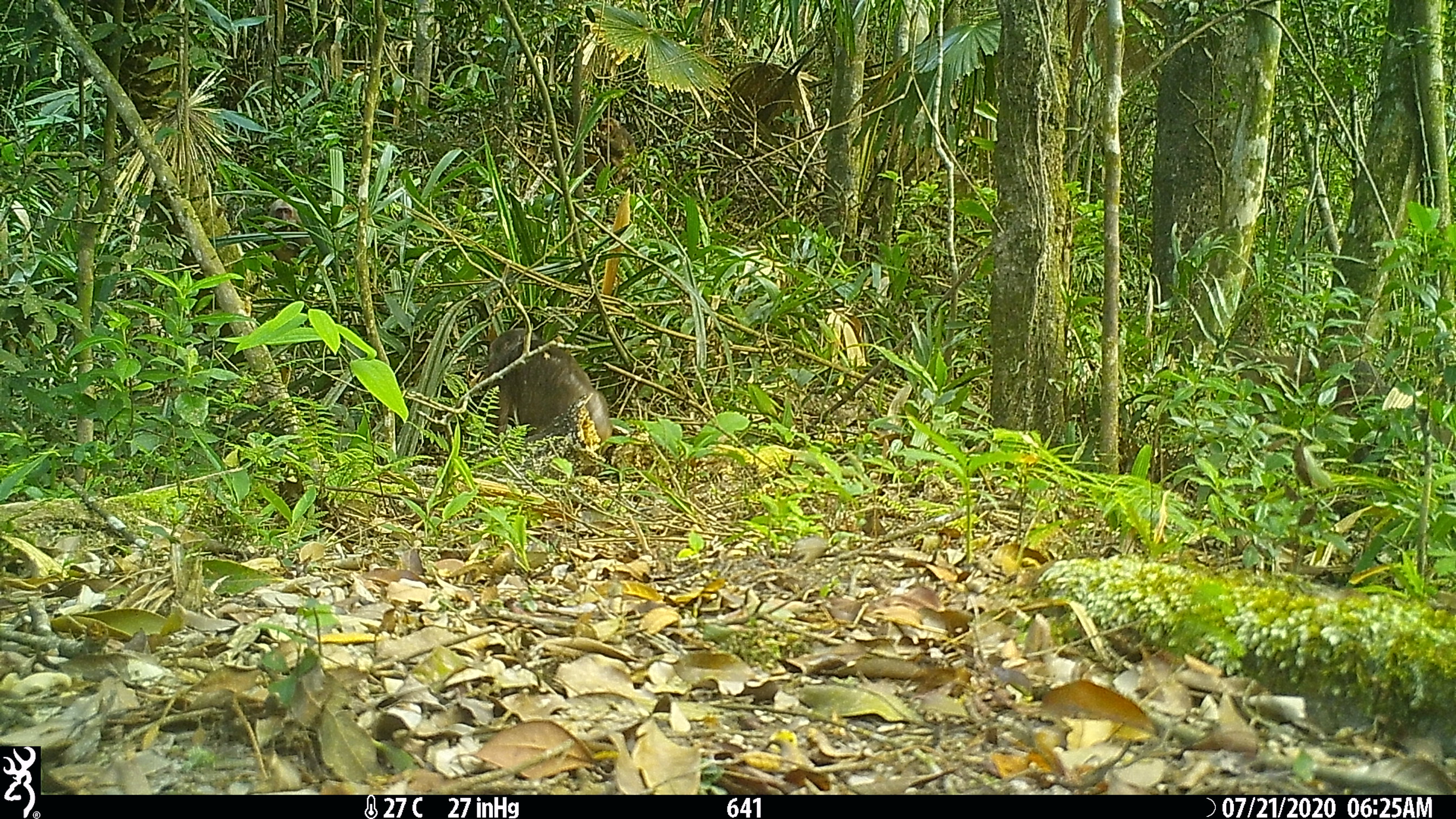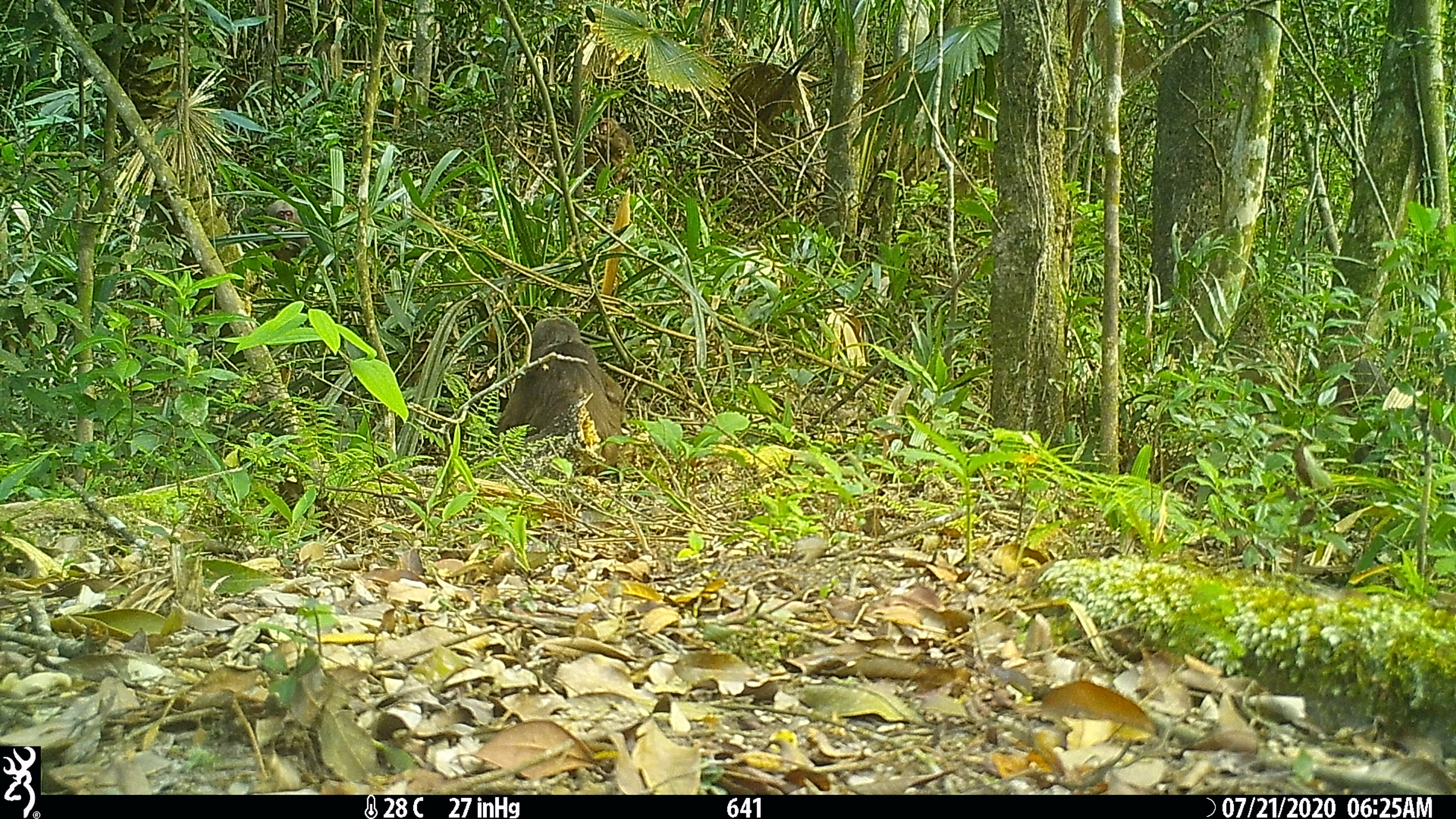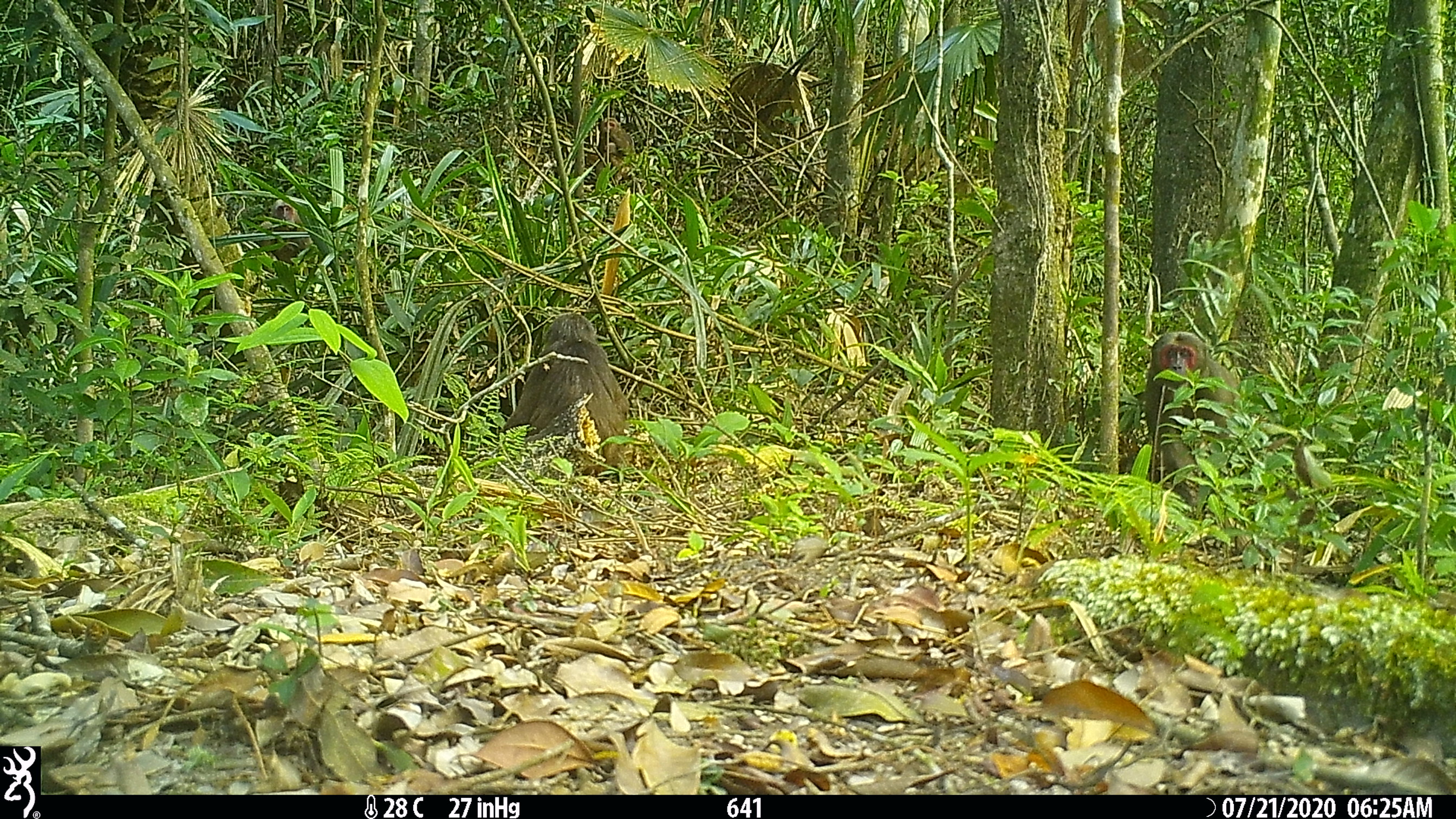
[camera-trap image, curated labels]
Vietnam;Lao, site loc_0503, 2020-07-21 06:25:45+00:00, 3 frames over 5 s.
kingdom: Animalia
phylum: Chordata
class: Mammalia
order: Primates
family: Cercopithecidae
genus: Macaca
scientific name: Macaca arctoides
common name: stump-tailed macaque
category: stump tailed macaque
Stump tailed macaque (stump-tailed macaque) (Macaca arctoides). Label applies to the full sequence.